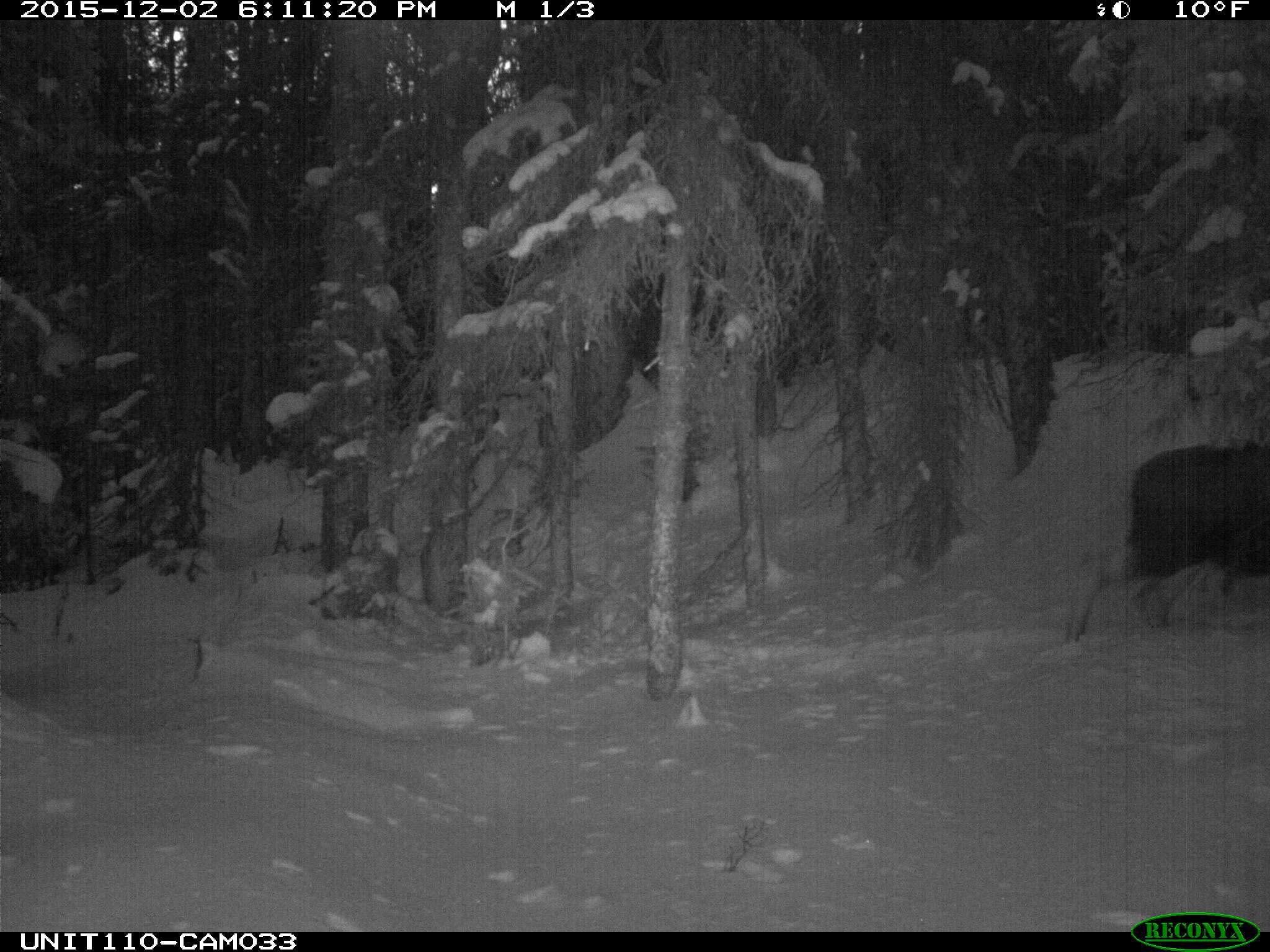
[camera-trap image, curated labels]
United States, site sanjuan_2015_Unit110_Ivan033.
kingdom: Animalia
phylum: Chordata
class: Mammalia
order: Artiodactyla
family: Cervidae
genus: Alces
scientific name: Alces alces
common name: moose